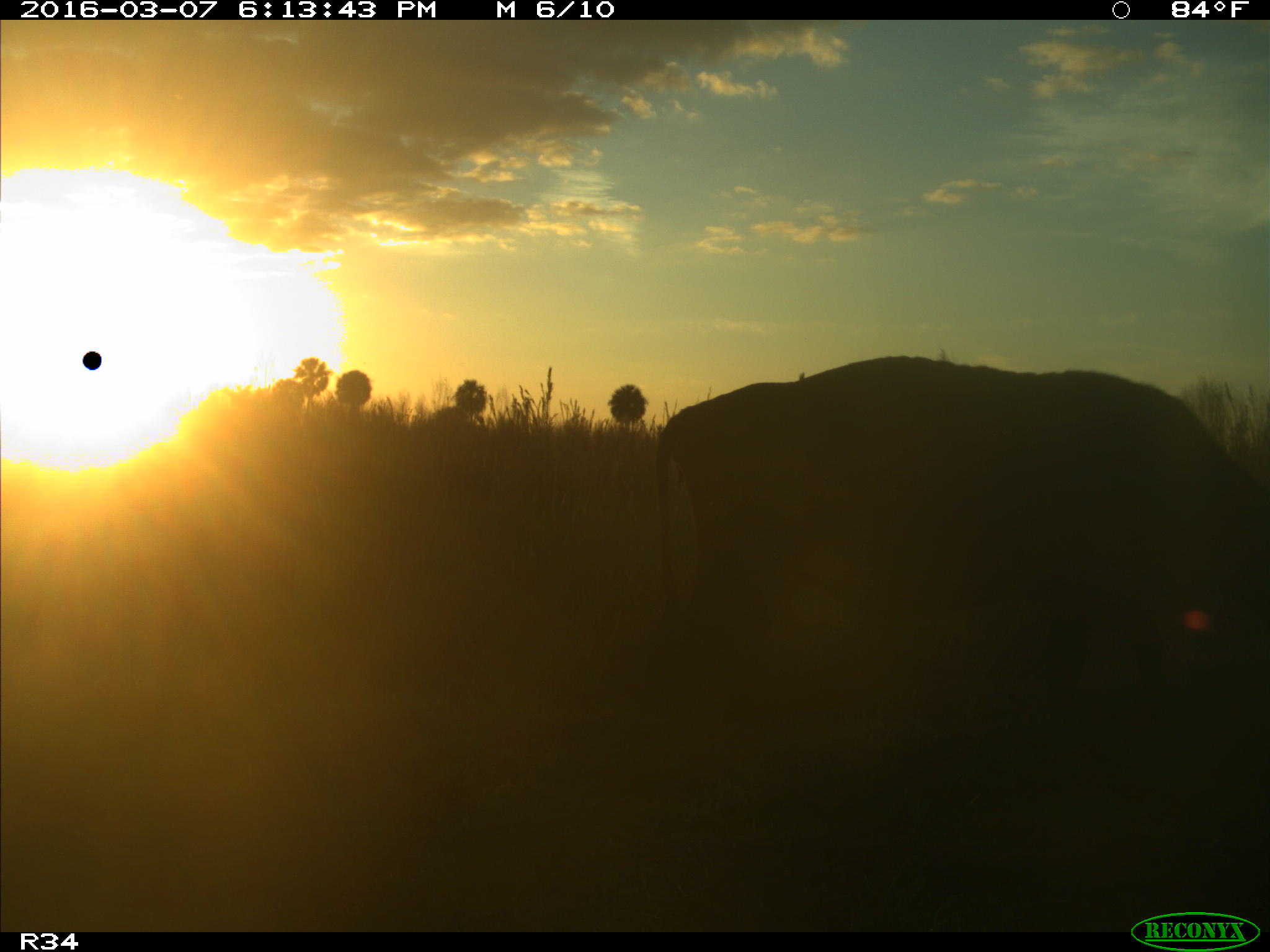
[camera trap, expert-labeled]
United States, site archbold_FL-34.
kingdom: Animalia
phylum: Chordata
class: Mammalia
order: Artiodactyla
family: Bovidae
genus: Bos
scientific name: Bos taurus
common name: domestic cow